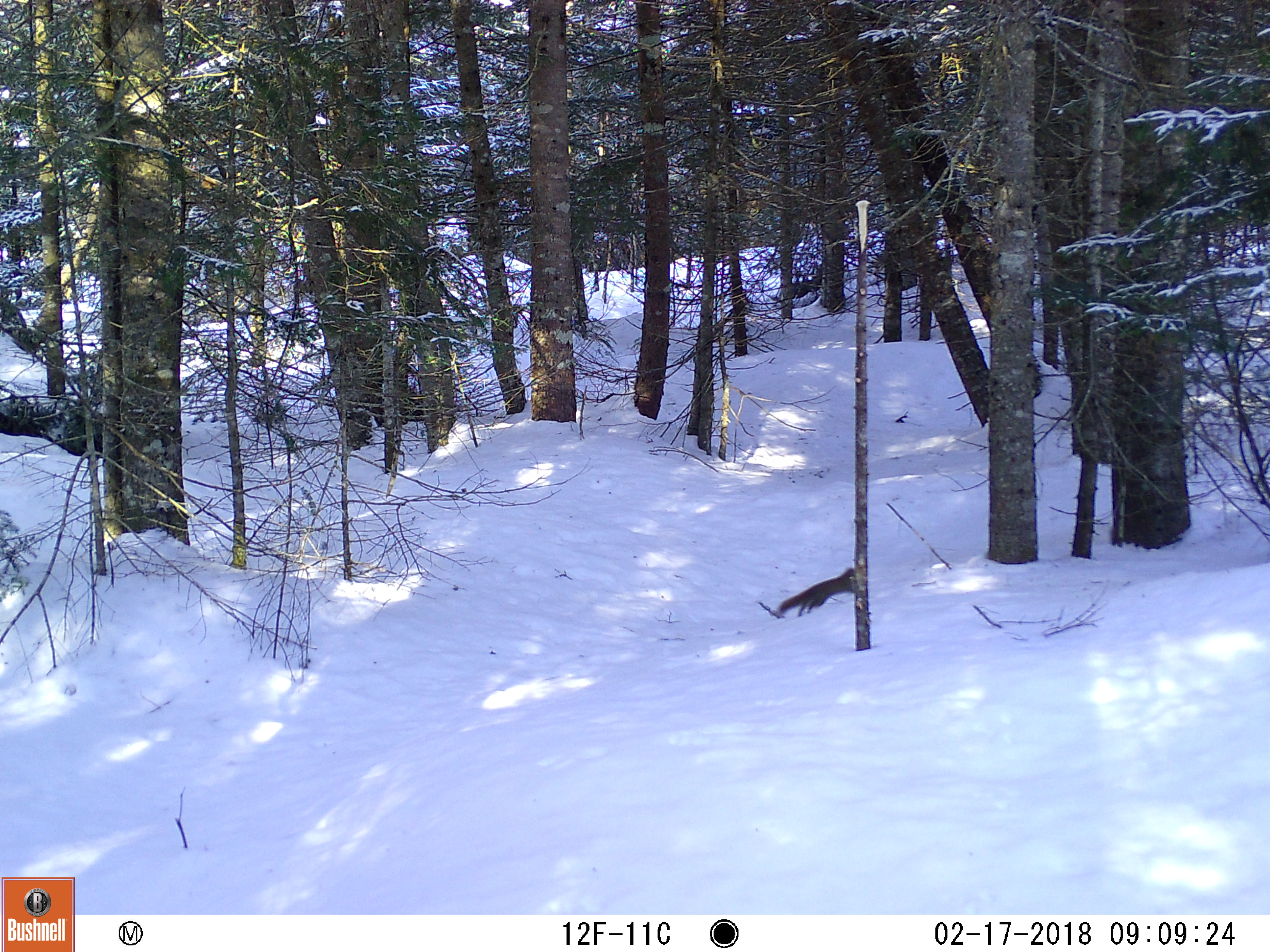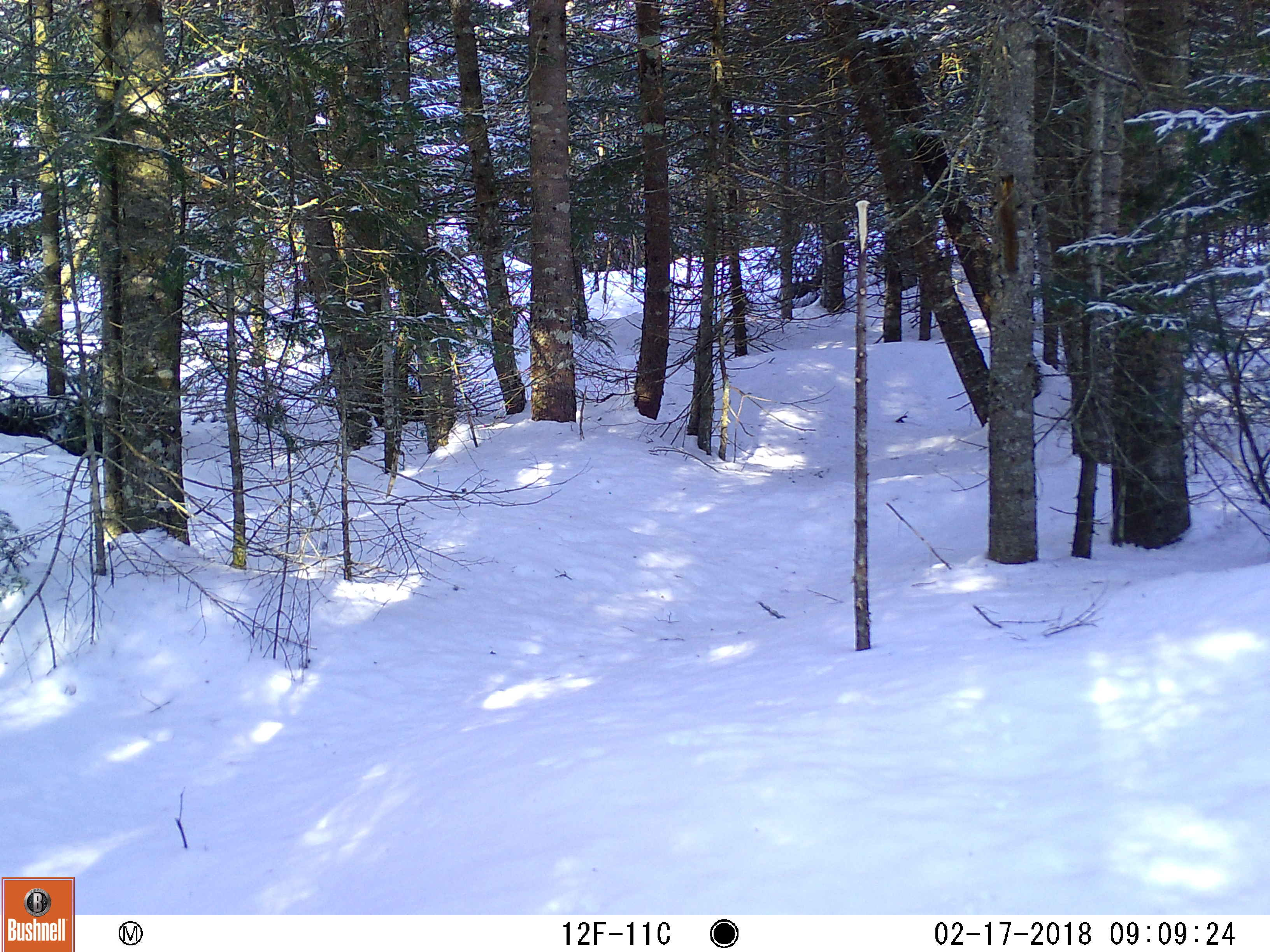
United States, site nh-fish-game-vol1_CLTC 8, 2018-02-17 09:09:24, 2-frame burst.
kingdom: Animalia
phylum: Chordata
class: Mammalia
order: Rodentia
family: Sciuridae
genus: Tamiasciurus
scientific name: Tamiasciurus hudsonicus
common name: red squirrel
Red squirrel (Tamiasciurus hudsonicus).